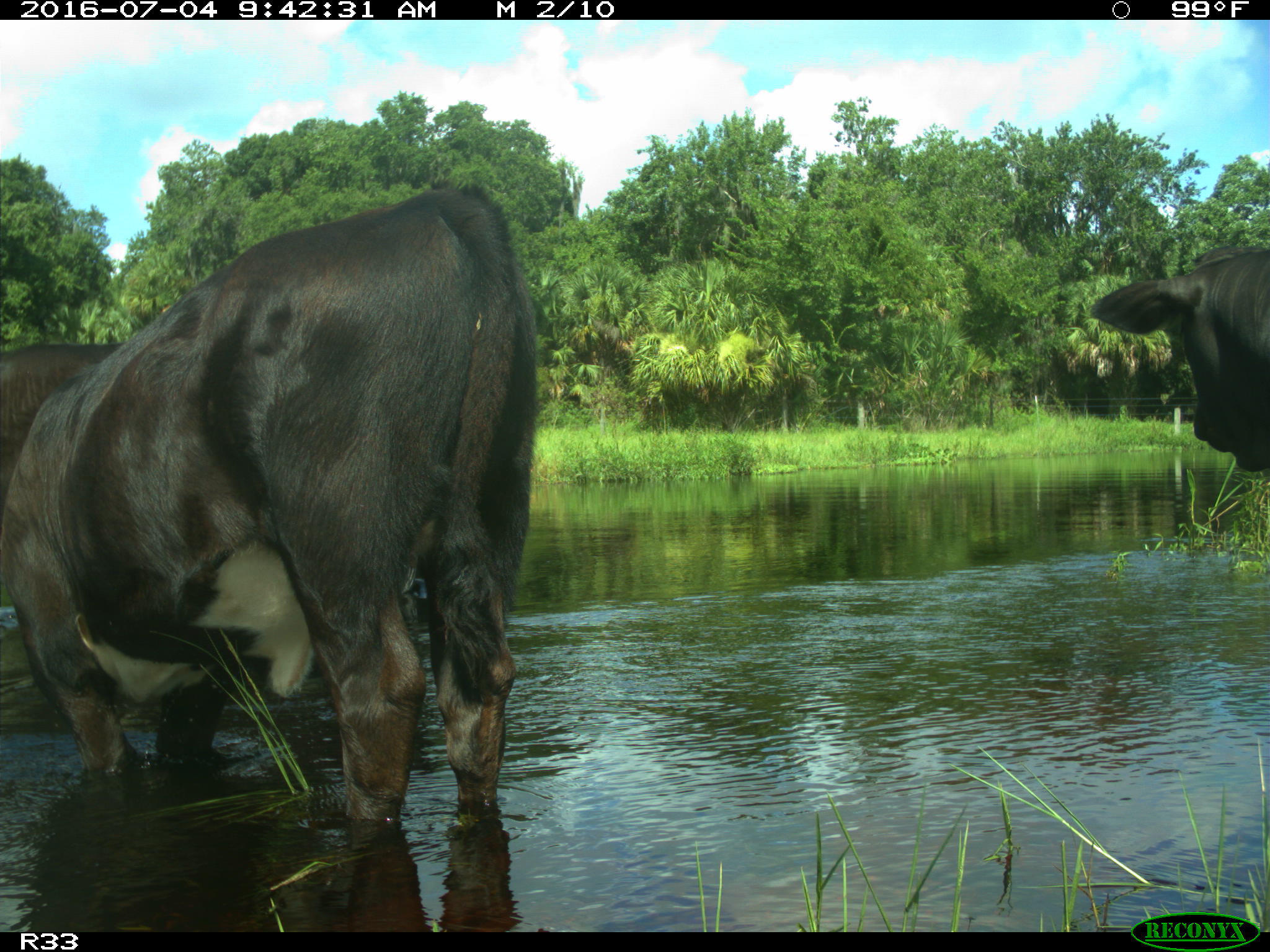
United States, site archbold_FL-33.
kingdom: Animalia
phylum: Chordata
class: Mammalia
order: Artiodactyla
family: Bovidae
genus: Bos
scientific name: Bos taurus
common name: domestic cow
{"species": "Bos taurus (domestic cow)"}